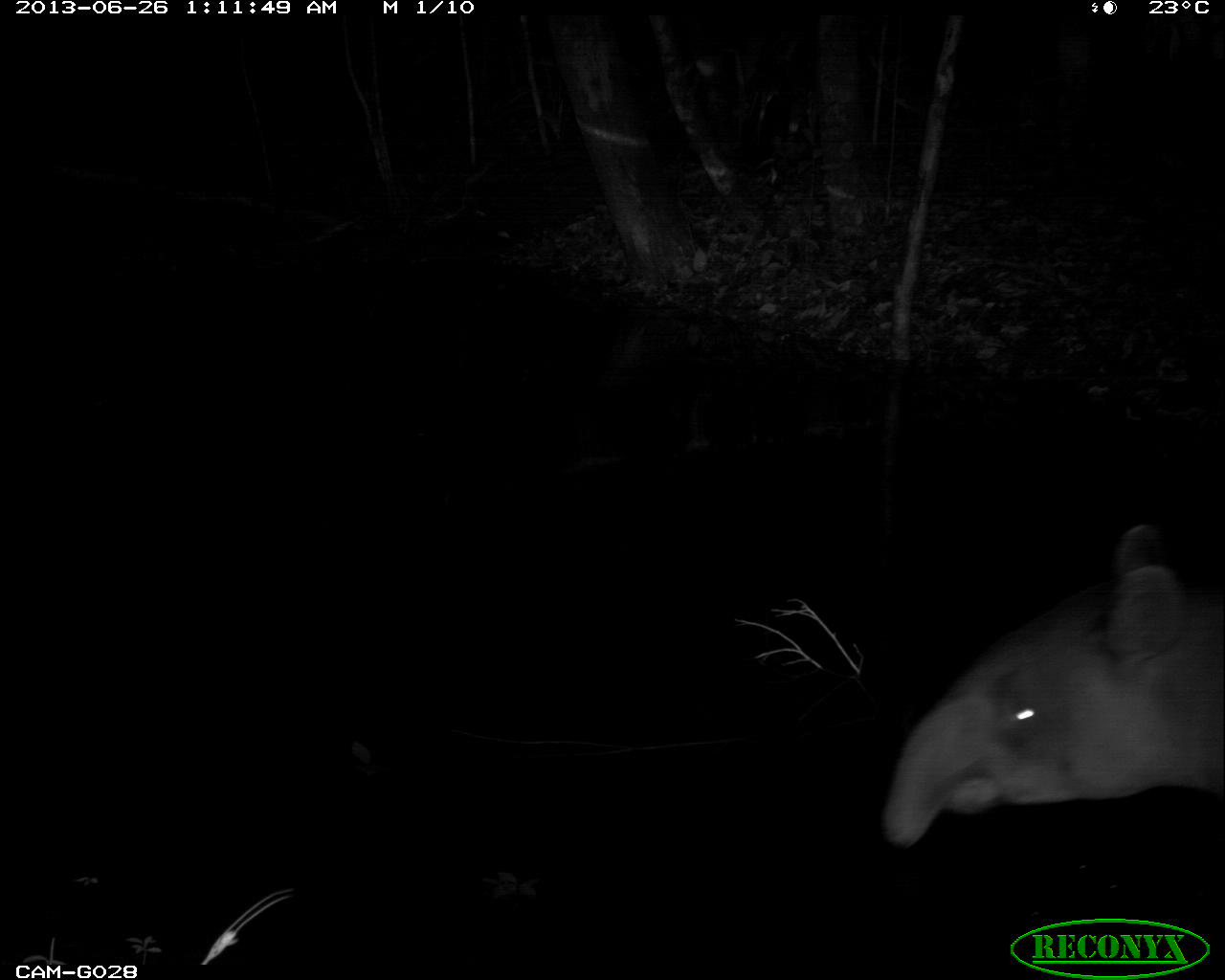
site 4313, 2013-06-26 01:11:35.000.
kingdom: Animalia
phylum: Chordata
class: Mammalia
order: Perissodactyla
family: Tapiridae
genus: Tapirus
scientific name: Tapirus bairdii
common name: baird's tapir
Tapirus bairdii (baird's tapir), count 1, sex male.